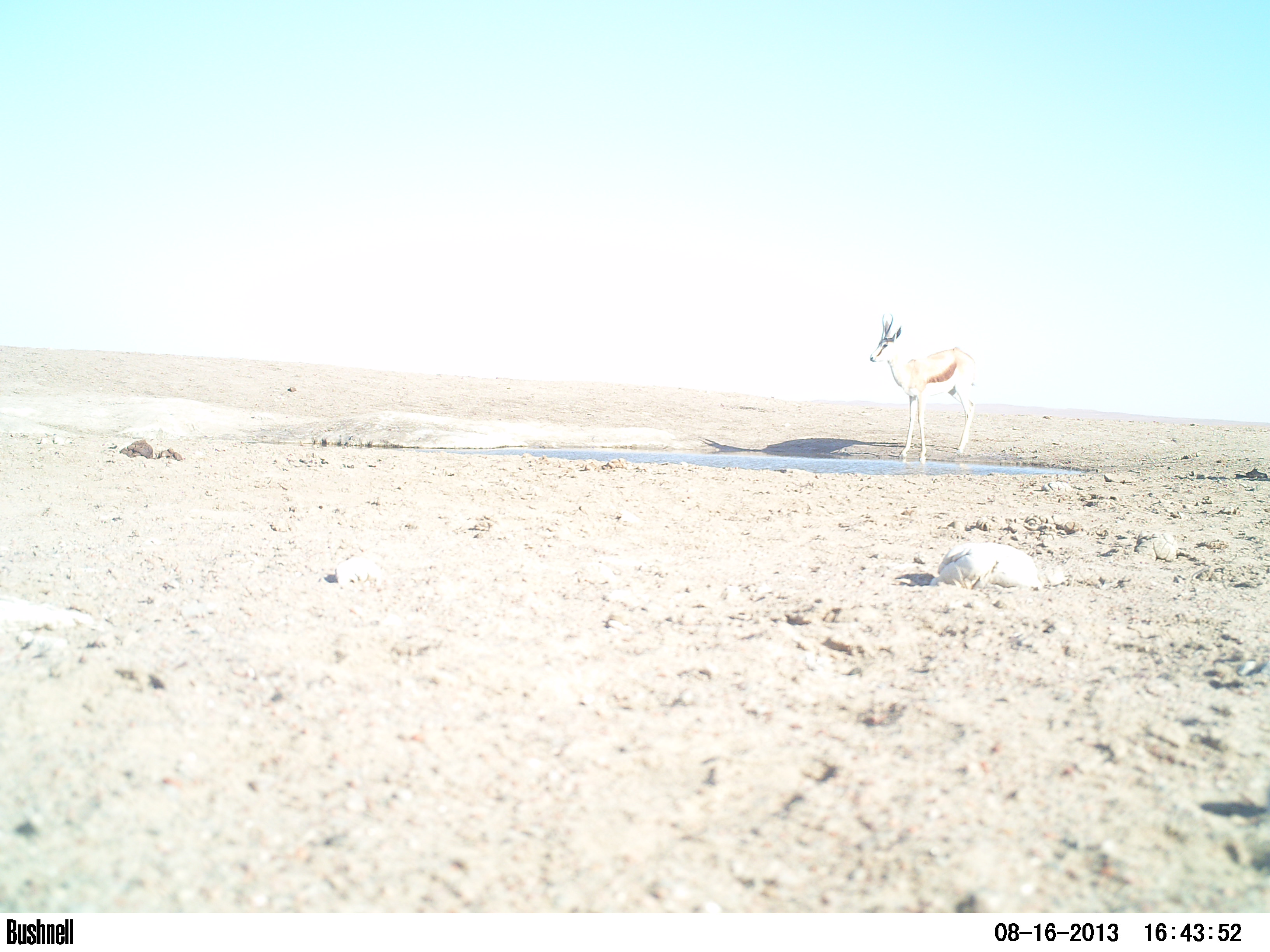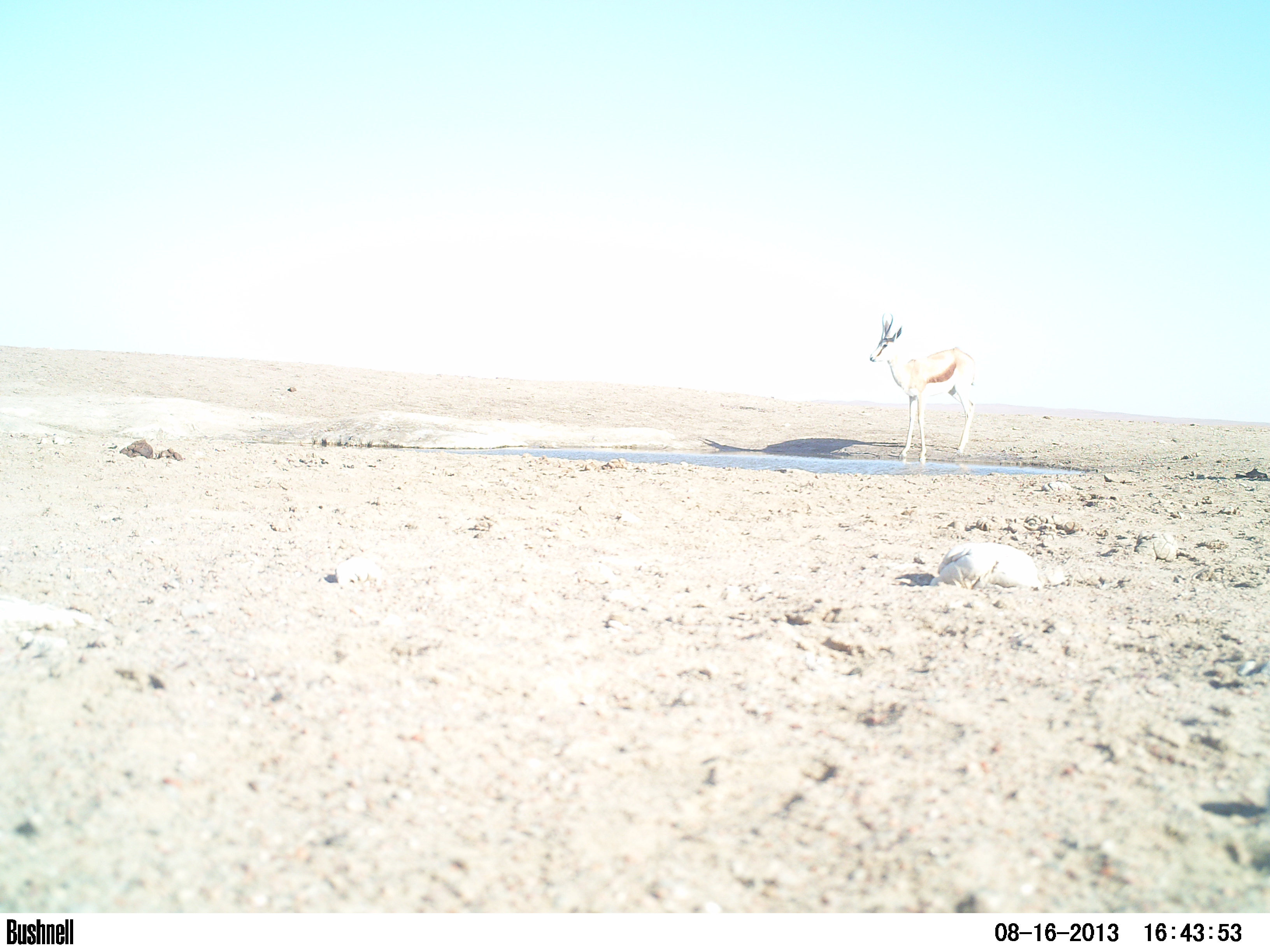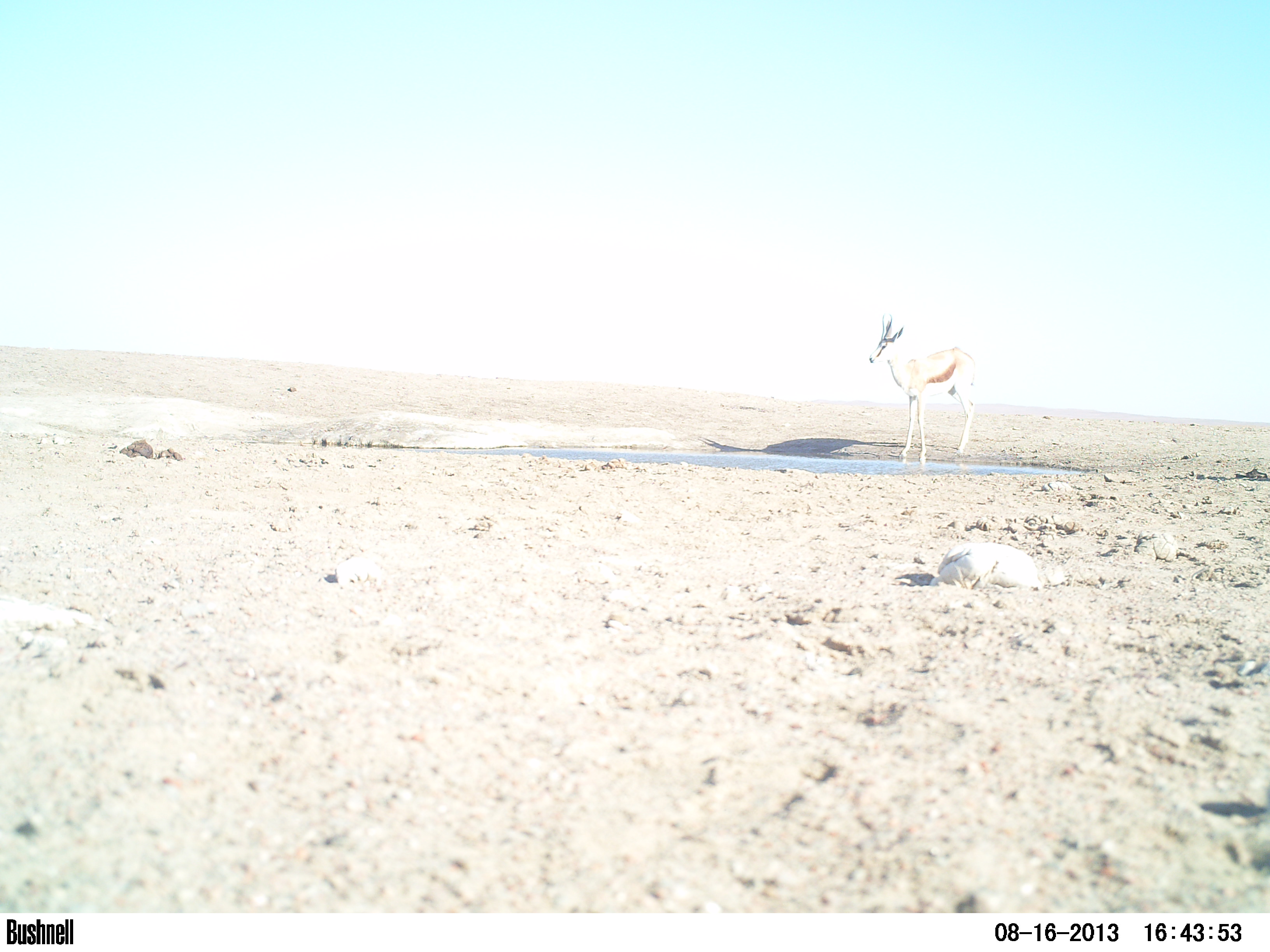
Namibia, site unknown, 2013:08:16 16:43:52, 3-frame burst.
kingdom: Animalia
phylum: Chordata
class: Mammalia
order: Artiodactyla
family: Bovidae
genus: Antidorcas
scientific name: Antidorcas marsupialis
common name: springbok